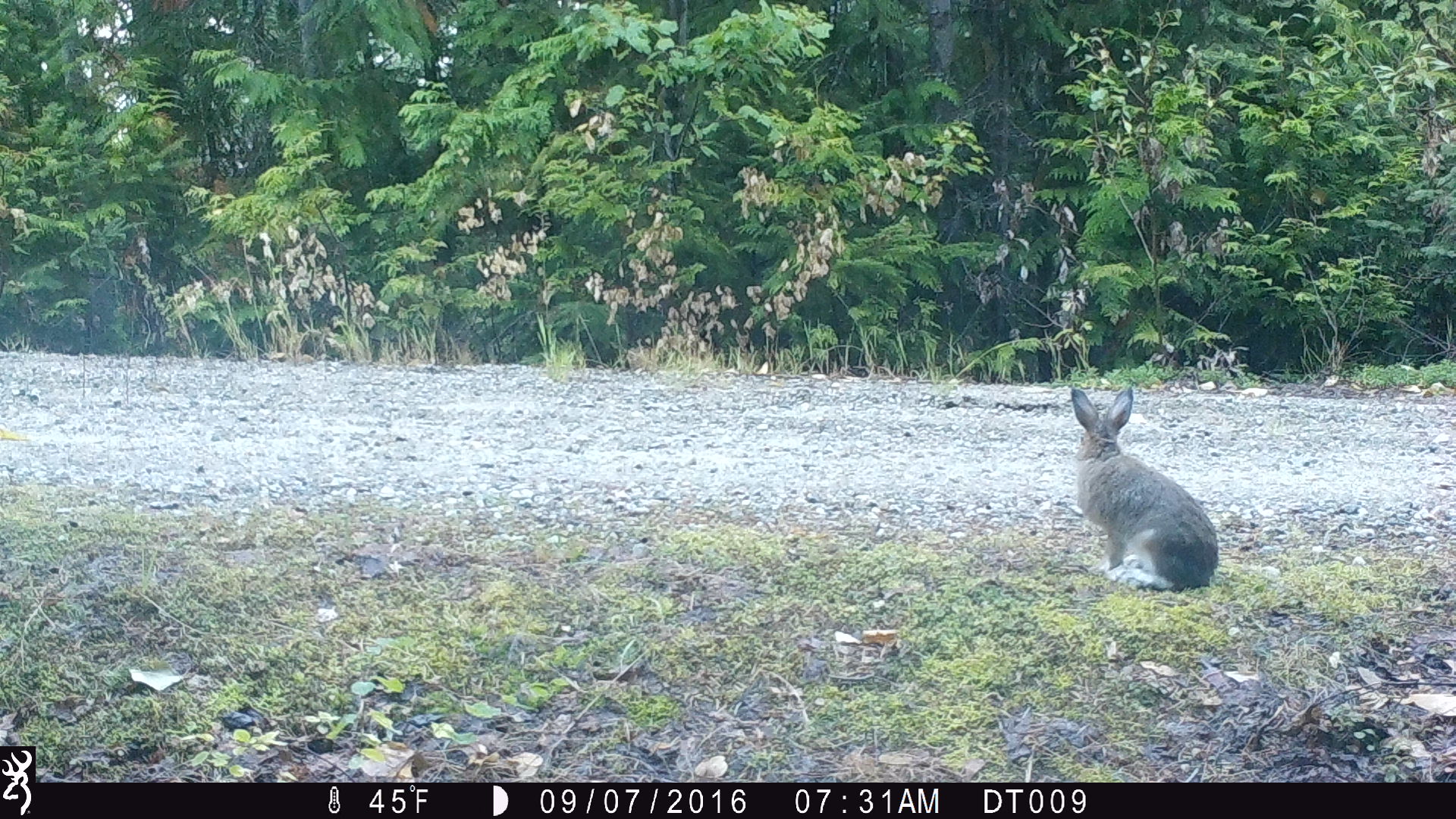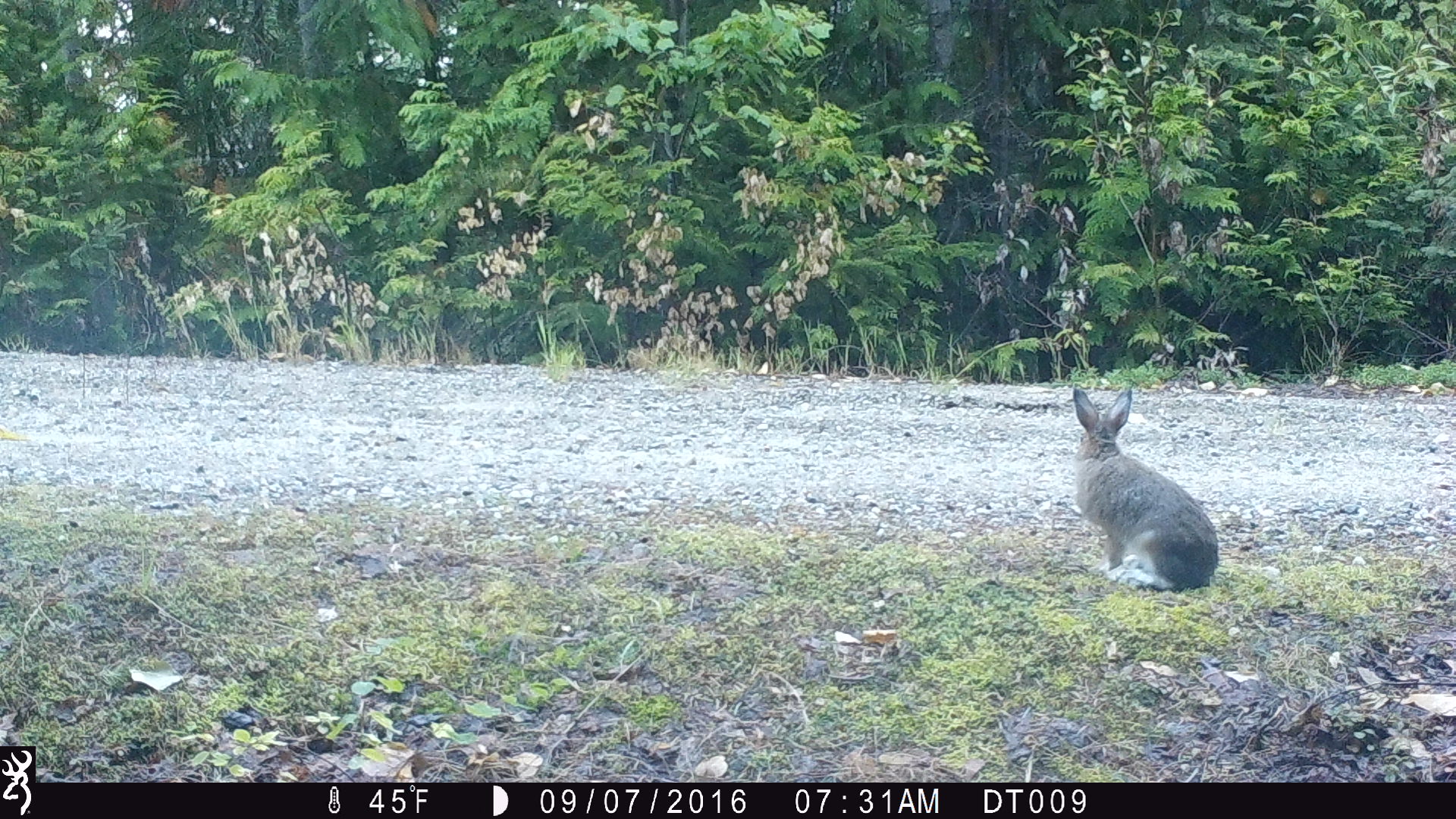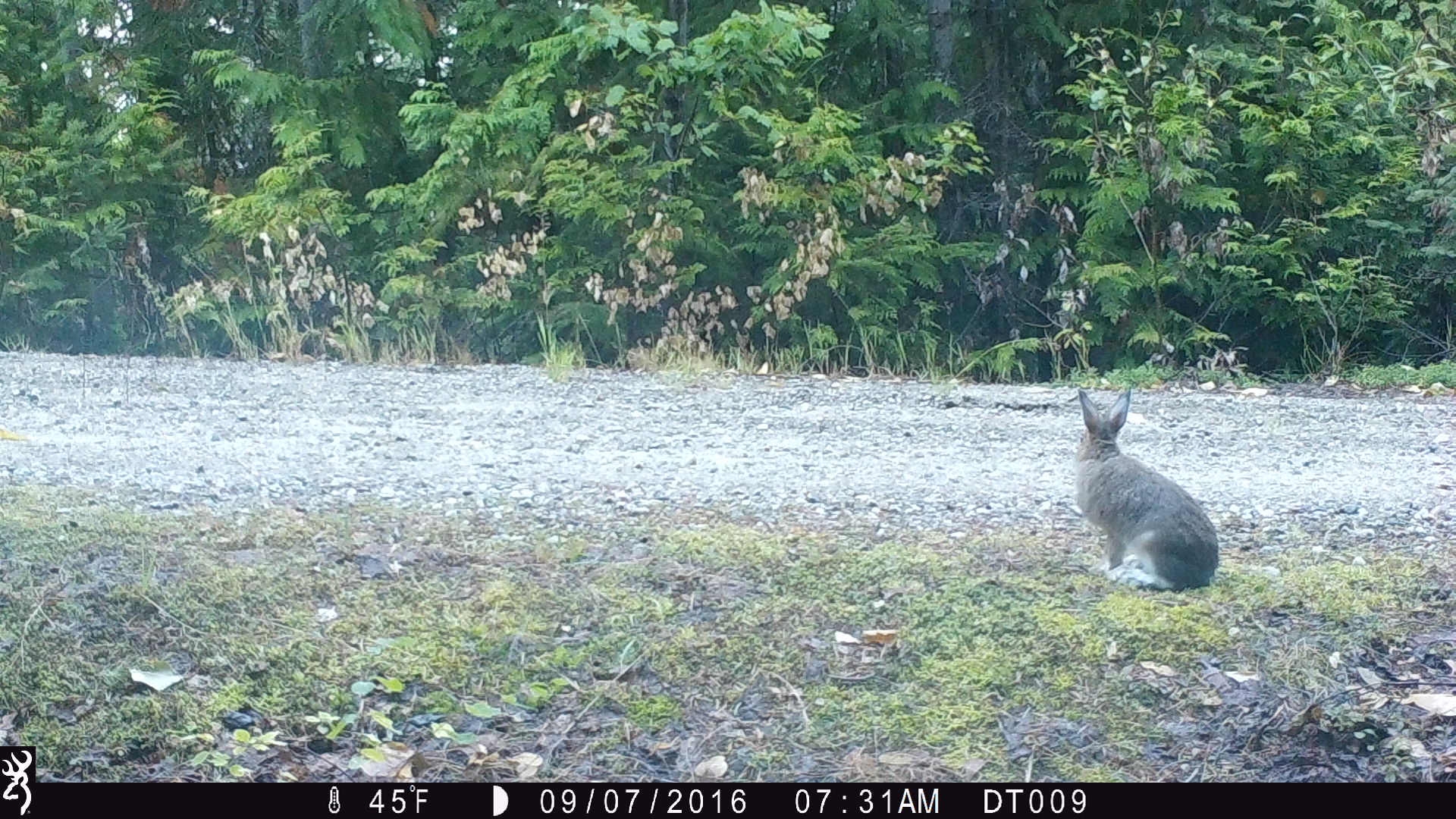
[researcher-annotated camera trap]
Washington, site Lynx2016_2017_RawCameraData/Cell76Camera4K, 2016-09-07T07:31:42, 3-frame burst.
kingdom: Animalia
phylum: Chordata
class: Mammalia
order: Lagomorpha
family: Leporidae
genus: Lepus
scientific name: Lepus americanus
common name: snowshoe hare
Lepus americanus (snowshoe hare). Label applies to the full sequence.